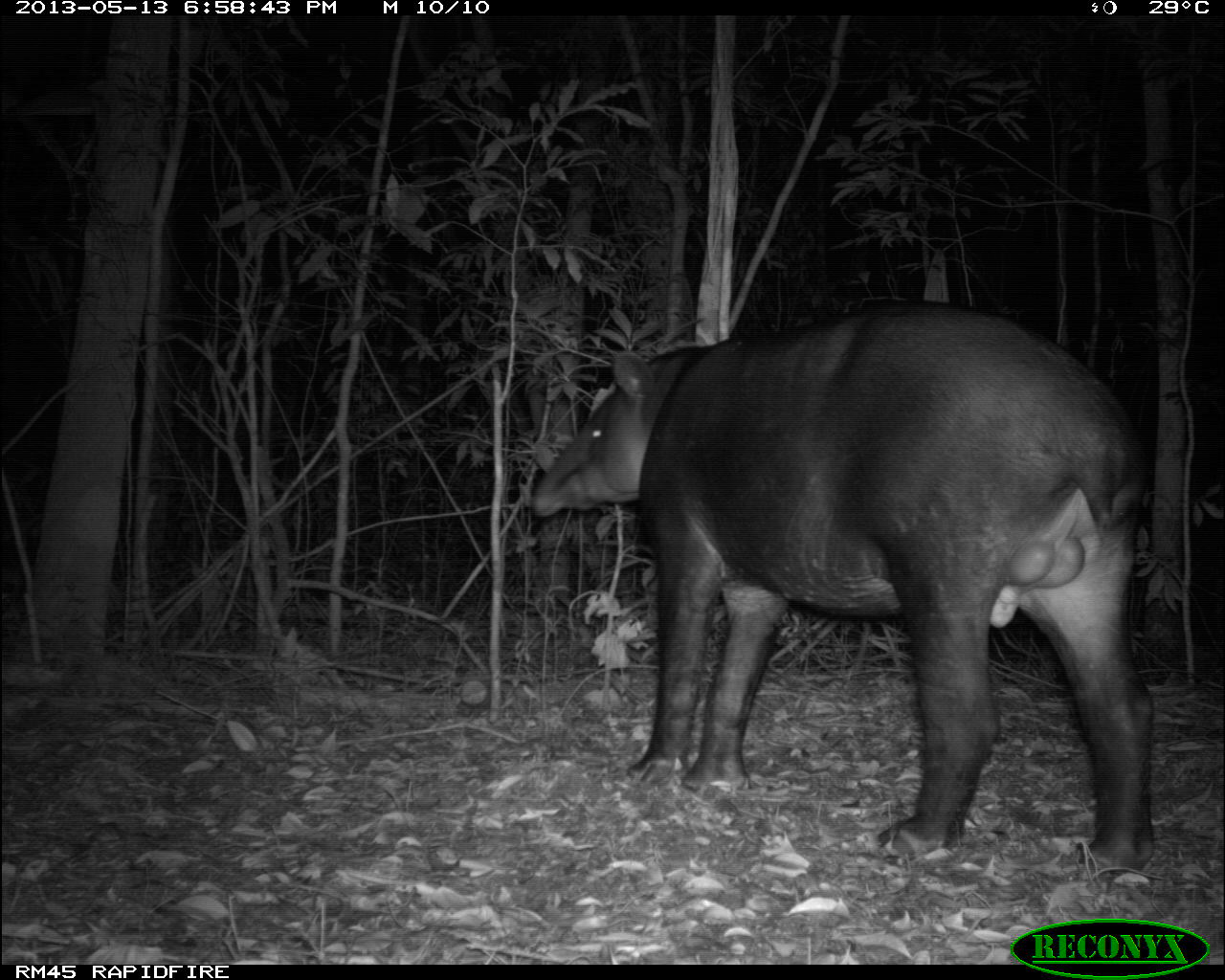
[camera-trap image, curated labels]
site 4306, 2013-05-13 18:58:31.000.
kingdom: Animalia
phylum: Chordata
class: Mammalia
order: Perissodactyla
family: Tapiridae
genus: Tapirus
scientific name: Tapirus bairdii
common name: baird's tapir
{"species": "Tapirus bairdii (baird's tapir)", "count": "1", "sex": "male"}